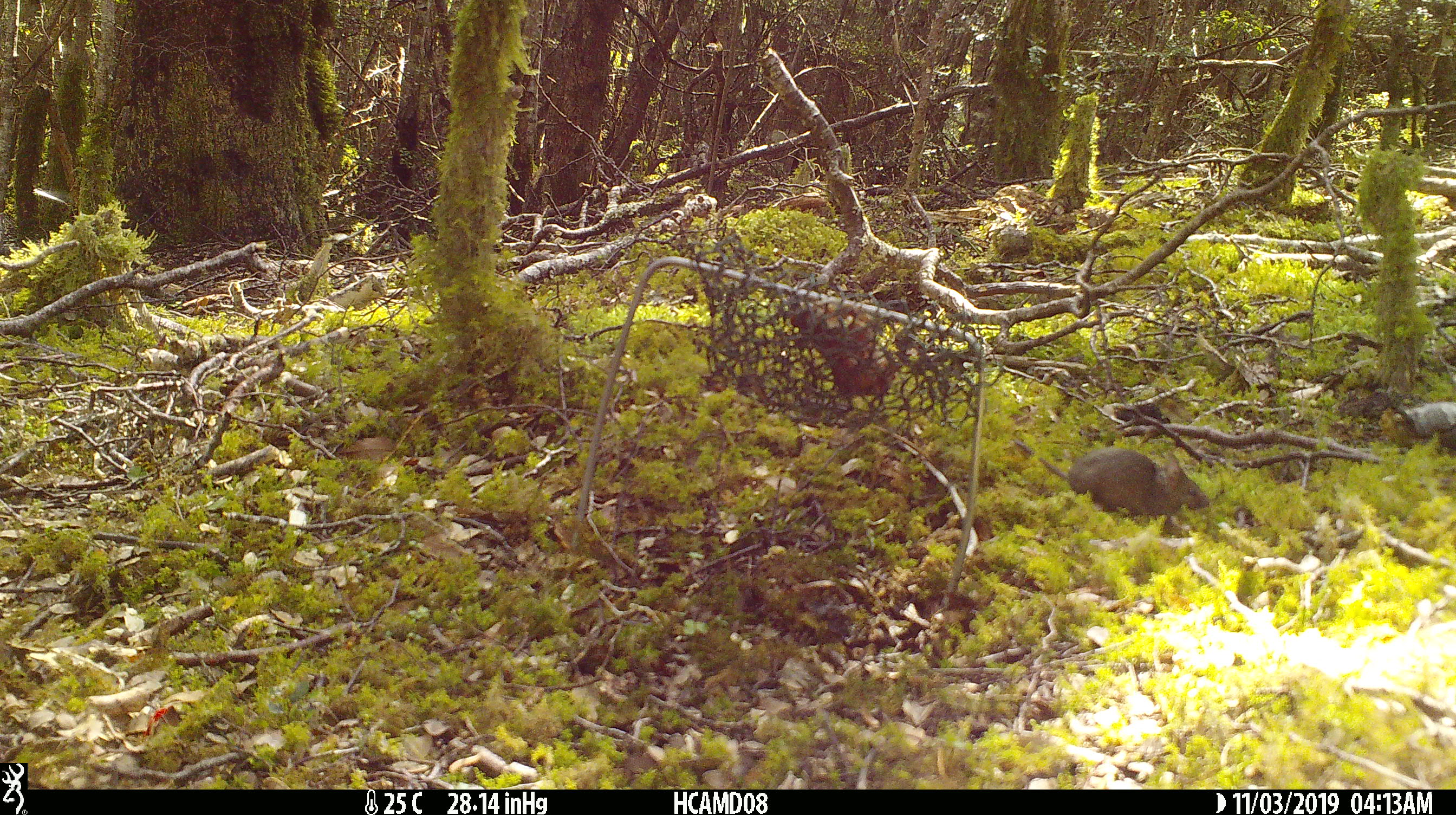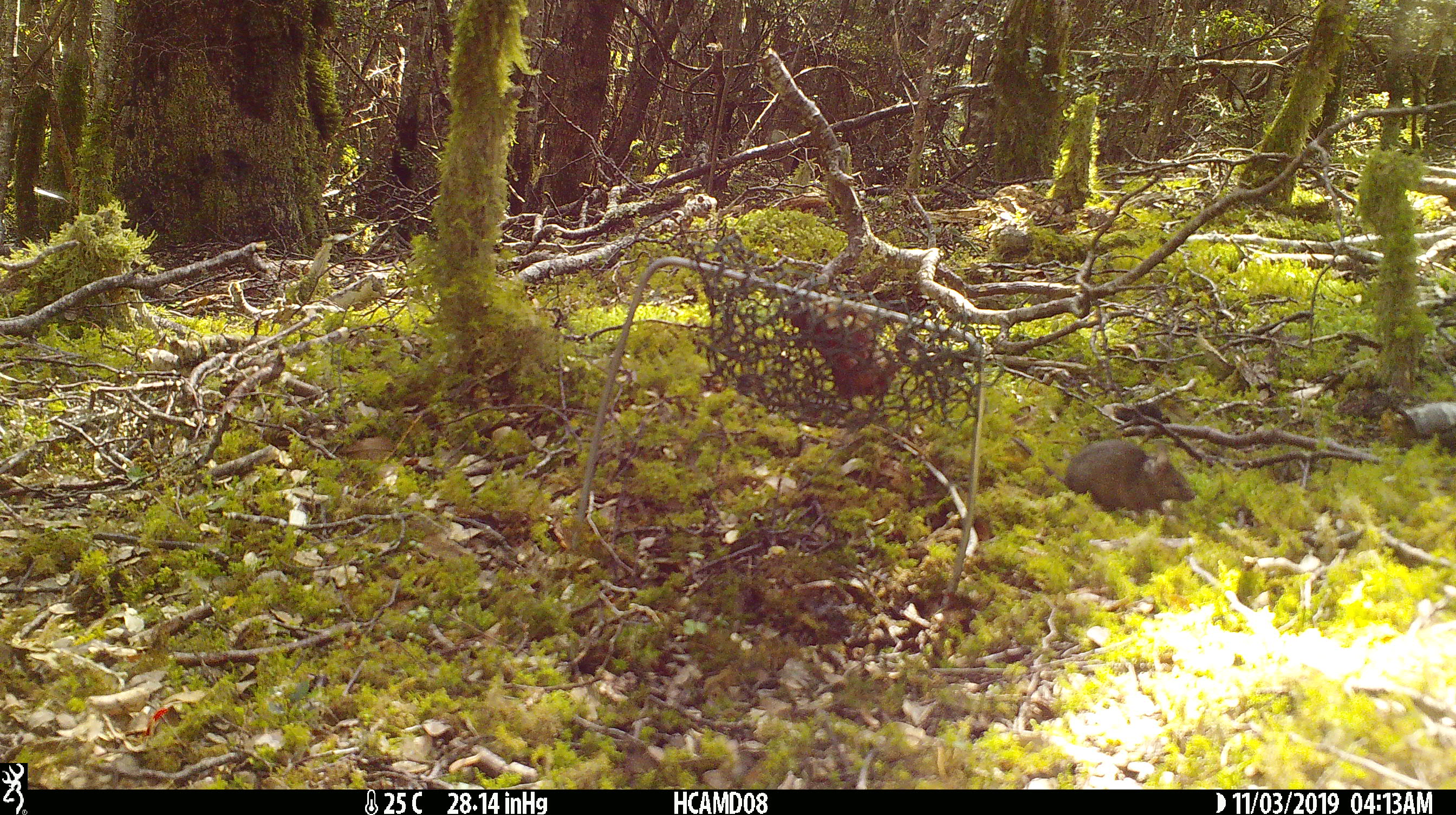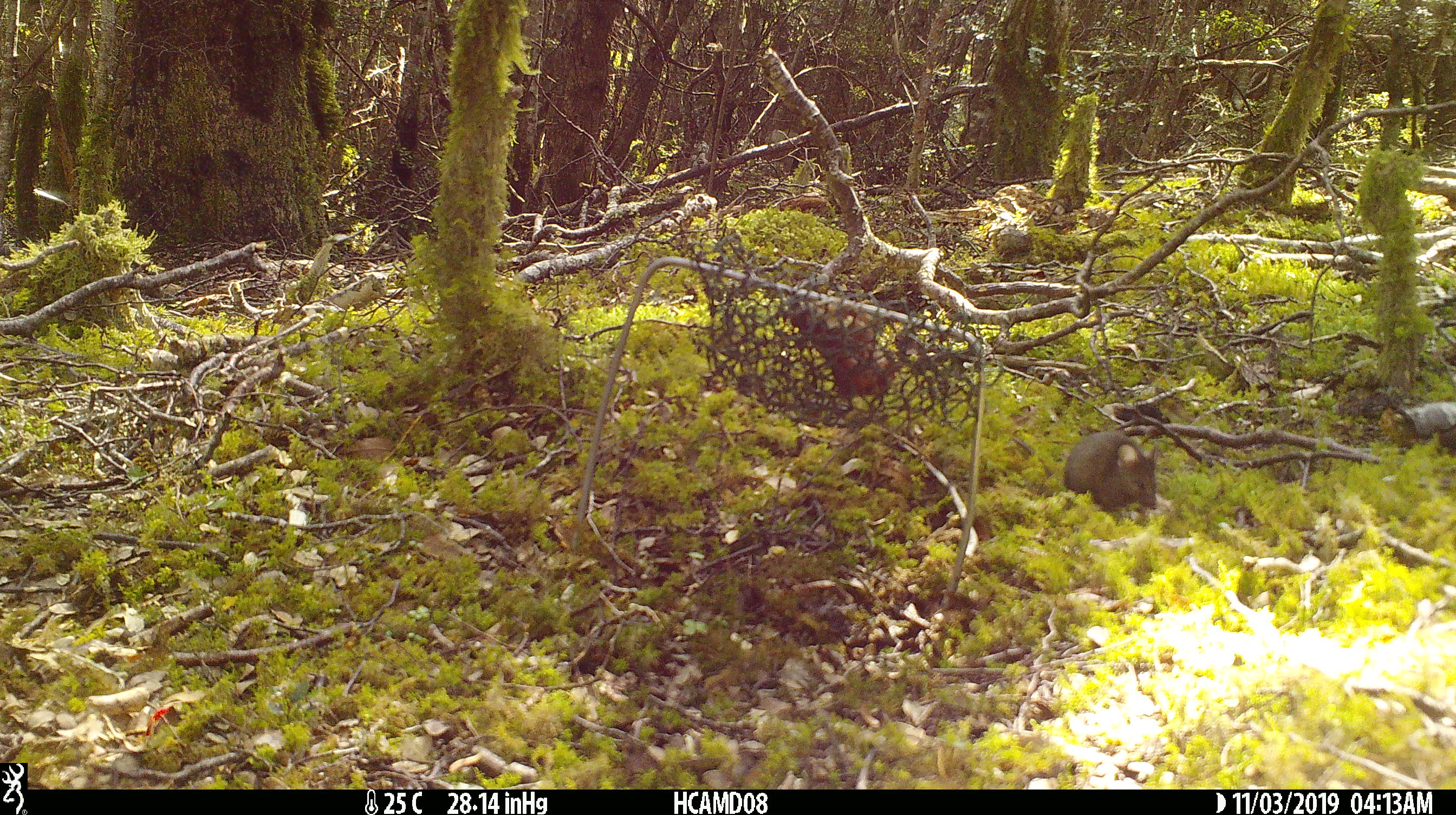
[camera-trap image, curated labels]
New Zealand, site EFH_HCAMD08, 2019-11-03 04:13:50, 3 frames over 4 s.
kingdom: Animalia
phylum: Chordata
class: Mammalia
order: Rodentia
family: Muridae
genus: Mus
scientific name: Mus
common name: mouse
Mouse (Mus).